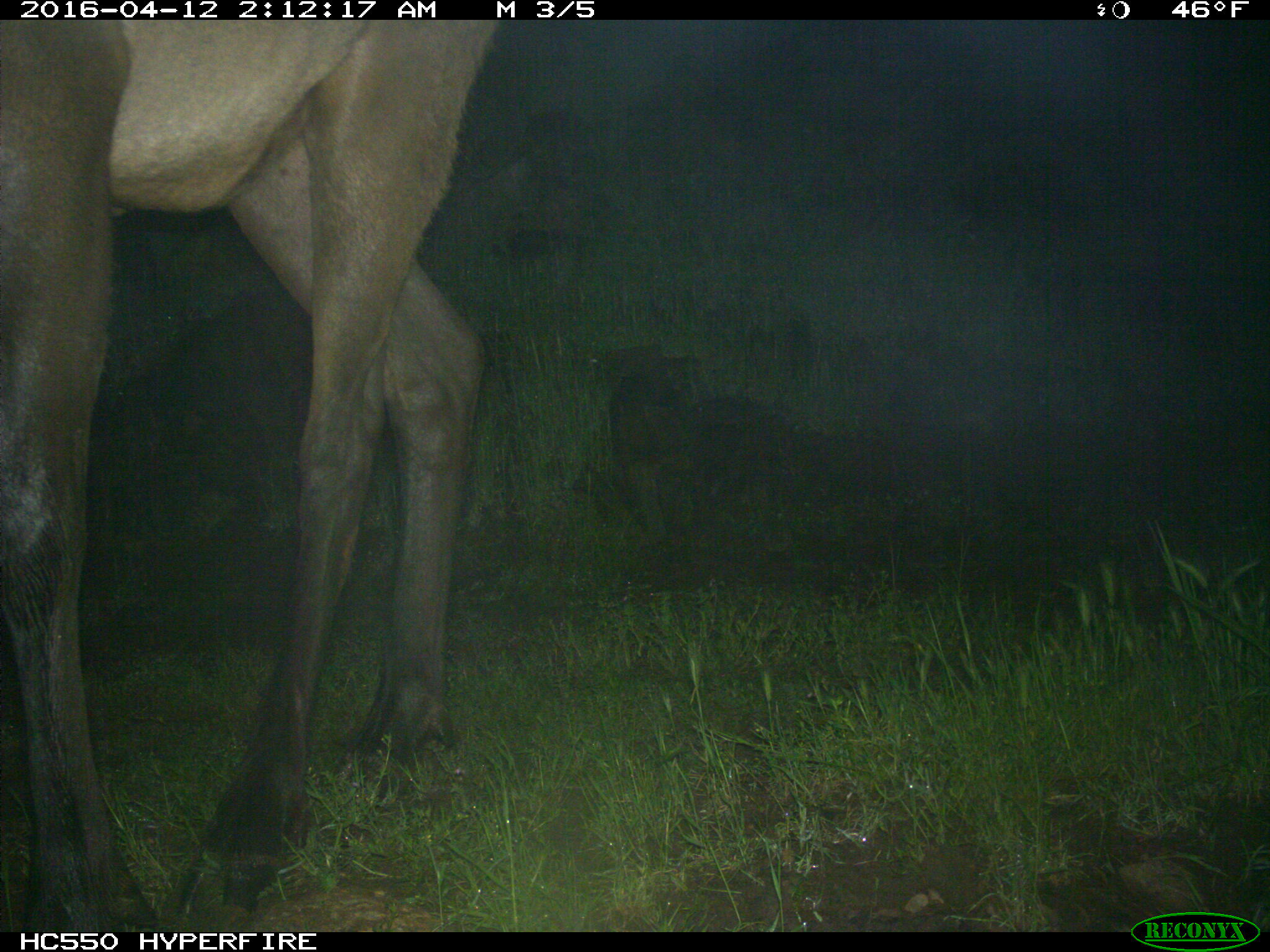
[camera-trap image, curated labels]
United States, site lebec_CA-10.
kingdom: Animalia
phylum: Chordata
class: Mammalia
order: Artiodactyla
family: Cervidae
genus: Cervus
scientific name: Cervus canadensis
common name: elk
Cervus canadensis (elk).